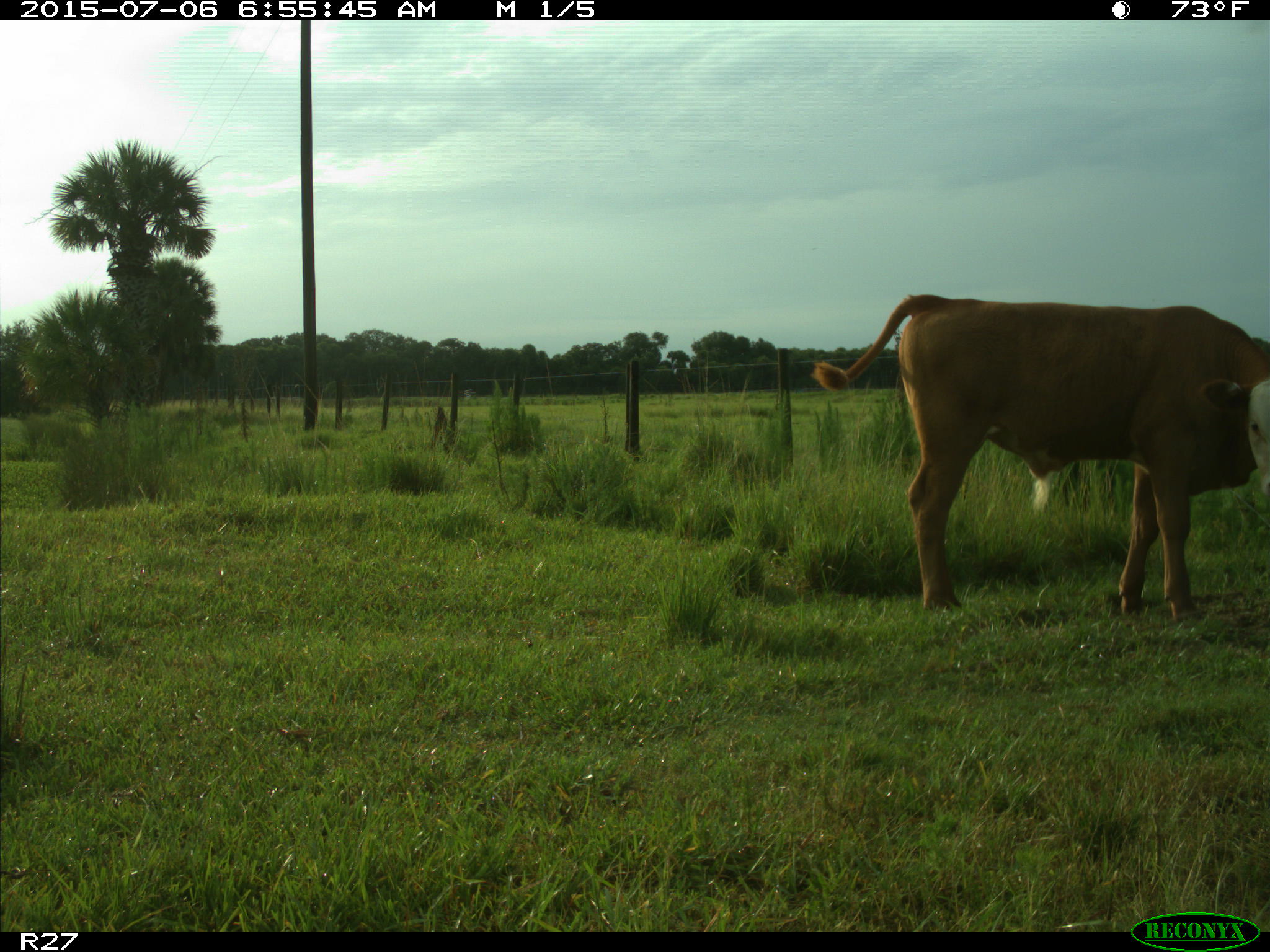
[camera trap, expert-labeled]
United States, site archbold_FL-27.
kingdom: Animalia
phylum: Chordata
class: Mammalia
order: Artiodactyla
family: Bovidae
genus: Bos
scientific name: Bos taurus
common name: domestic cow